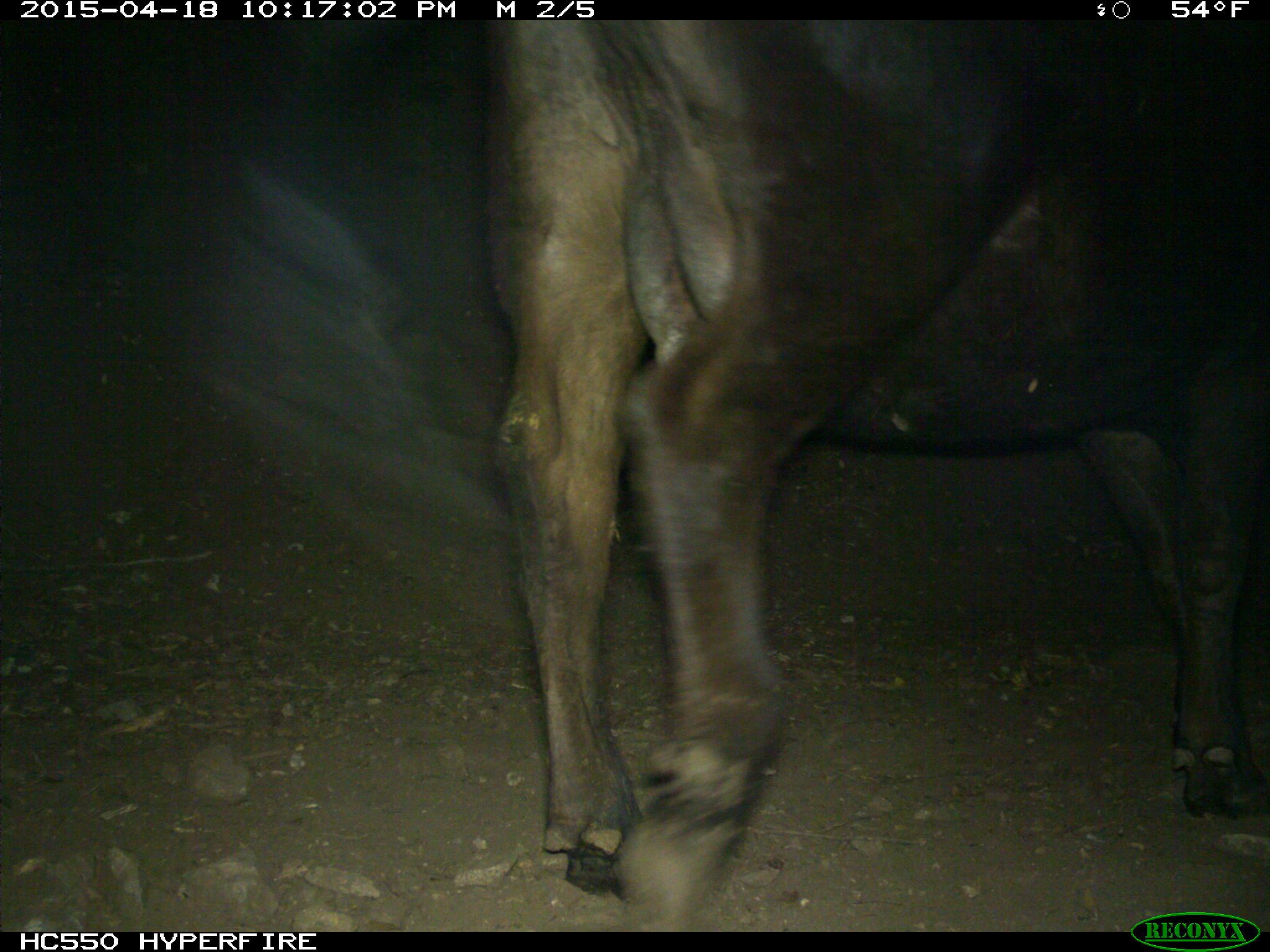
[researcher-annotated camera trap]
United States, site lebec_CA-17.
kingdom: Animalia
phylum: Chordata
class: Mammalia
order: Artiodactyla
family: Bovidae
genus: Bos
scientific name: Bos taurus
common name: domestic cow